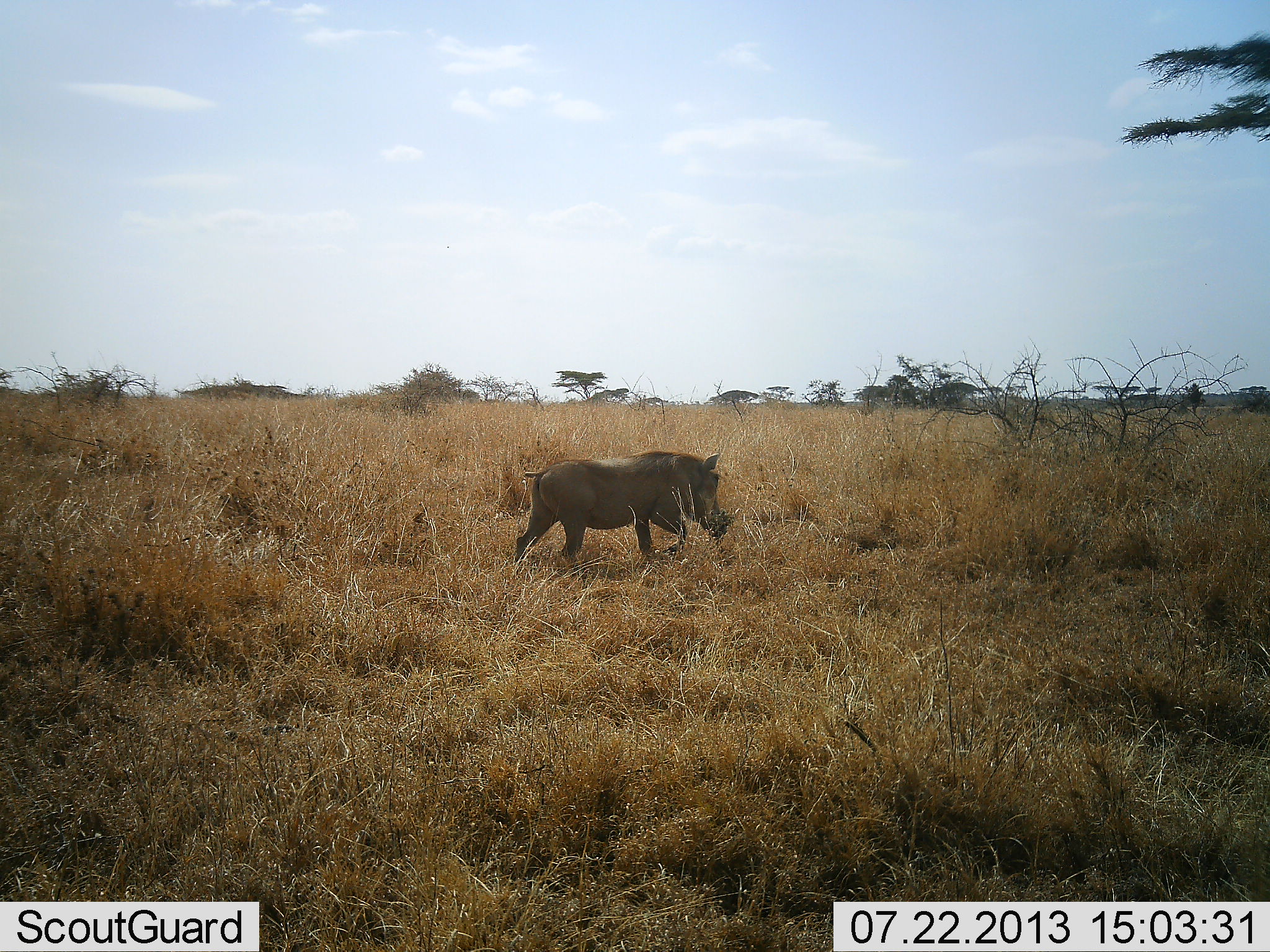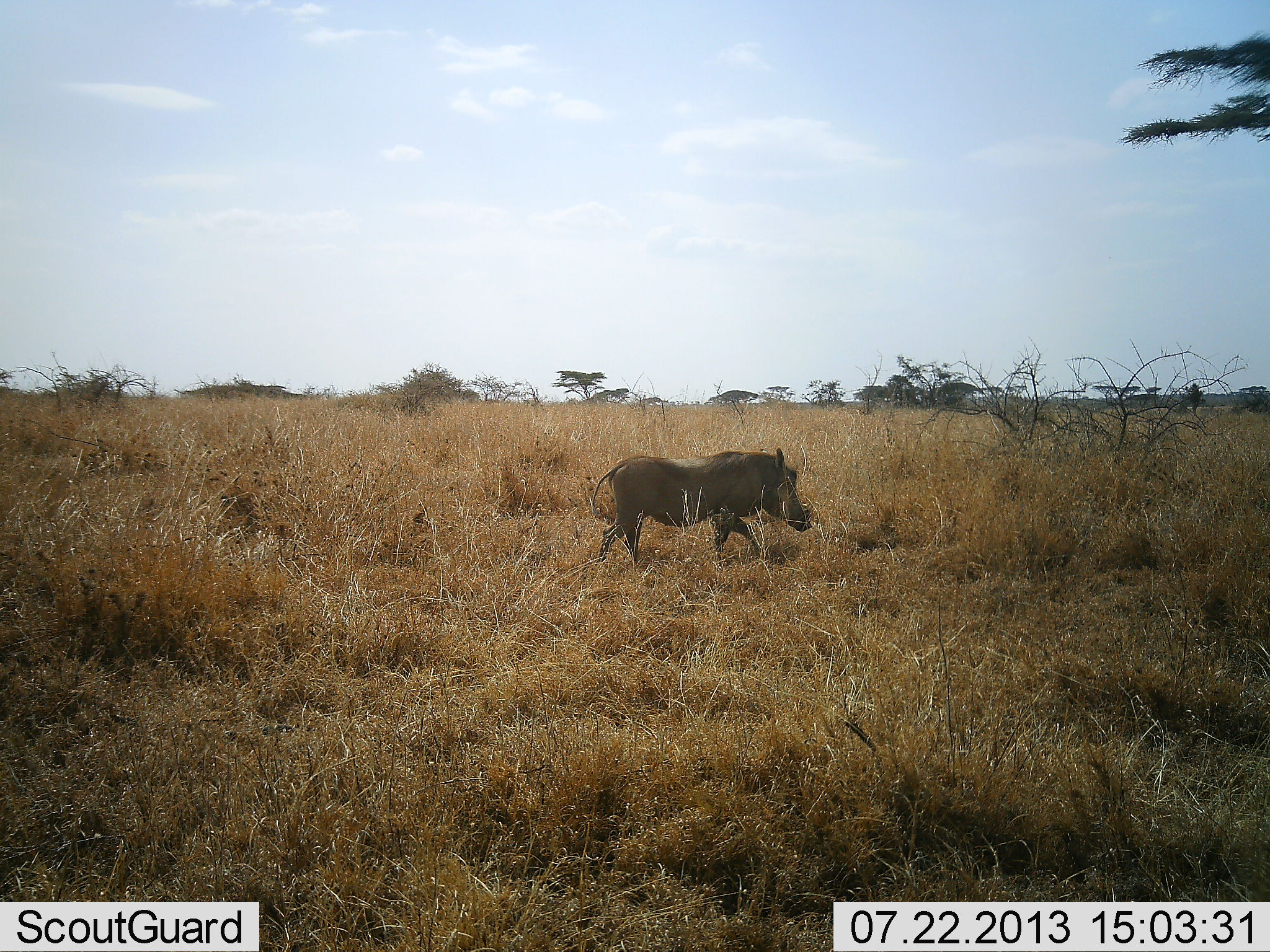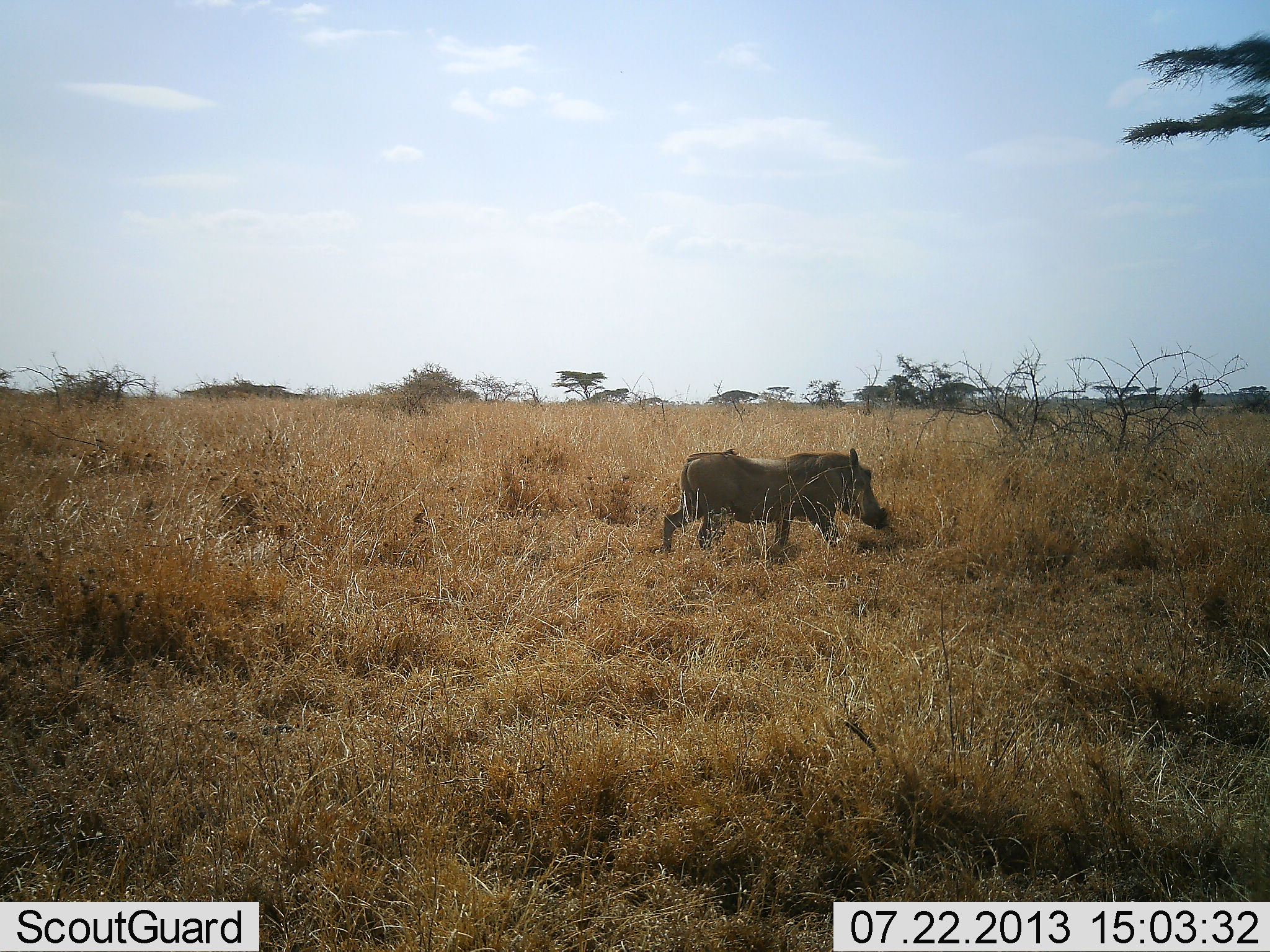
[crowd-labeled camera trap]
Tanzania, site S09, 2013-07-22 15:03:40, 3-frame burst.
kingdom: Animalia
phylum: Chordata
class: Mammalia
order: Artiodactyla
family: Suidae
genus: Phacochoerus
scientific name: Phacochoerus africanus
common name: warthog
Warthog (Phacochoerus africanus), count 1. Behavior (volunteer vote fractions): standing 0%, resting 0%, moving 100%, interacting 0%. Young present (vote fraction): 0%. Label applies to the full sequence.